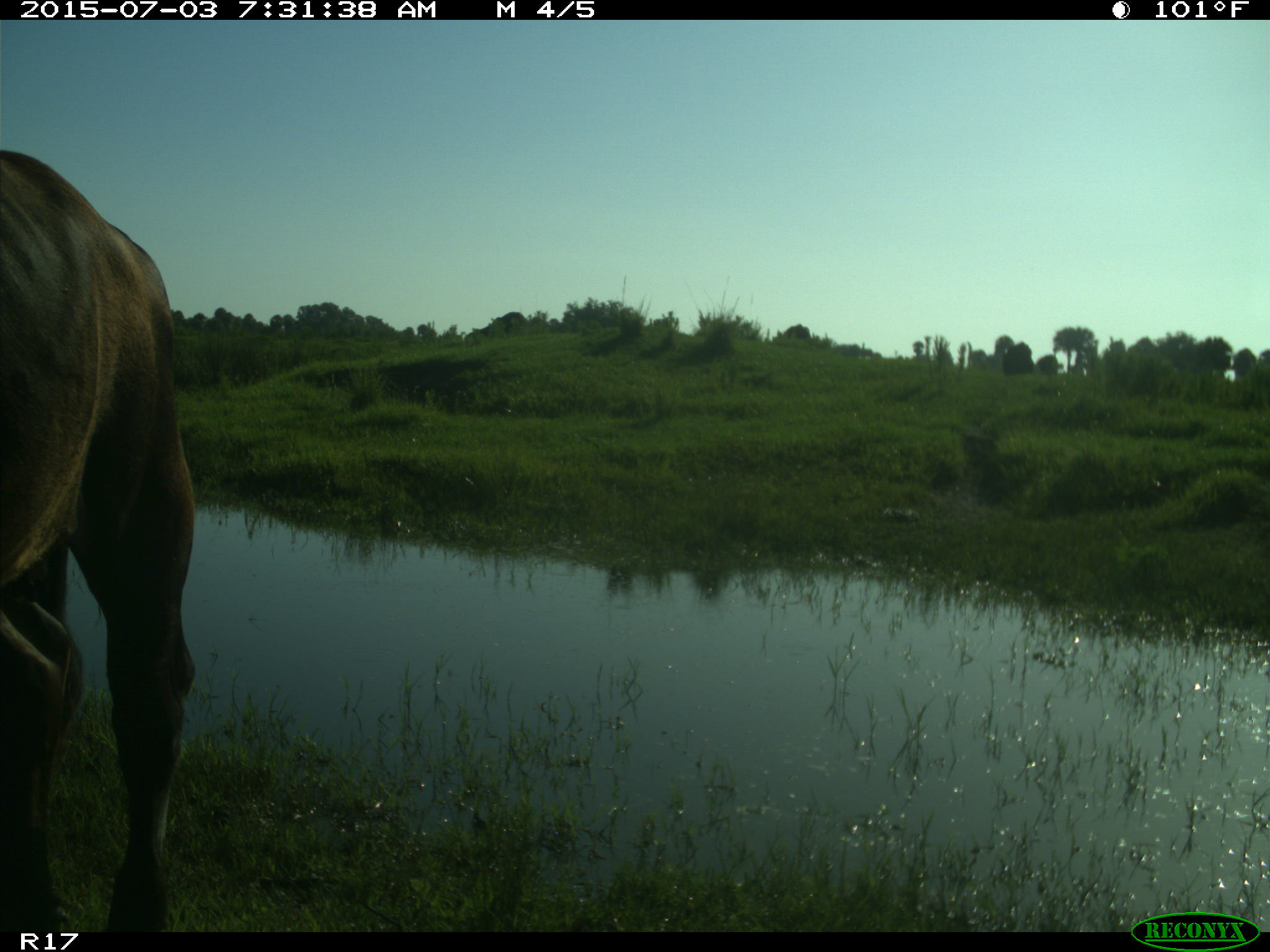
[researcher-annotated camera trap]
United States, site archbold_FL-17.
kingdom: Animalia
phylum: Chordata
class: Mammalia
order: Artiodactyla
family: Bovidae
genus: Bos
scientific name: Bos taurus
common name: domestic cow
Bos taurus (domestic cow).